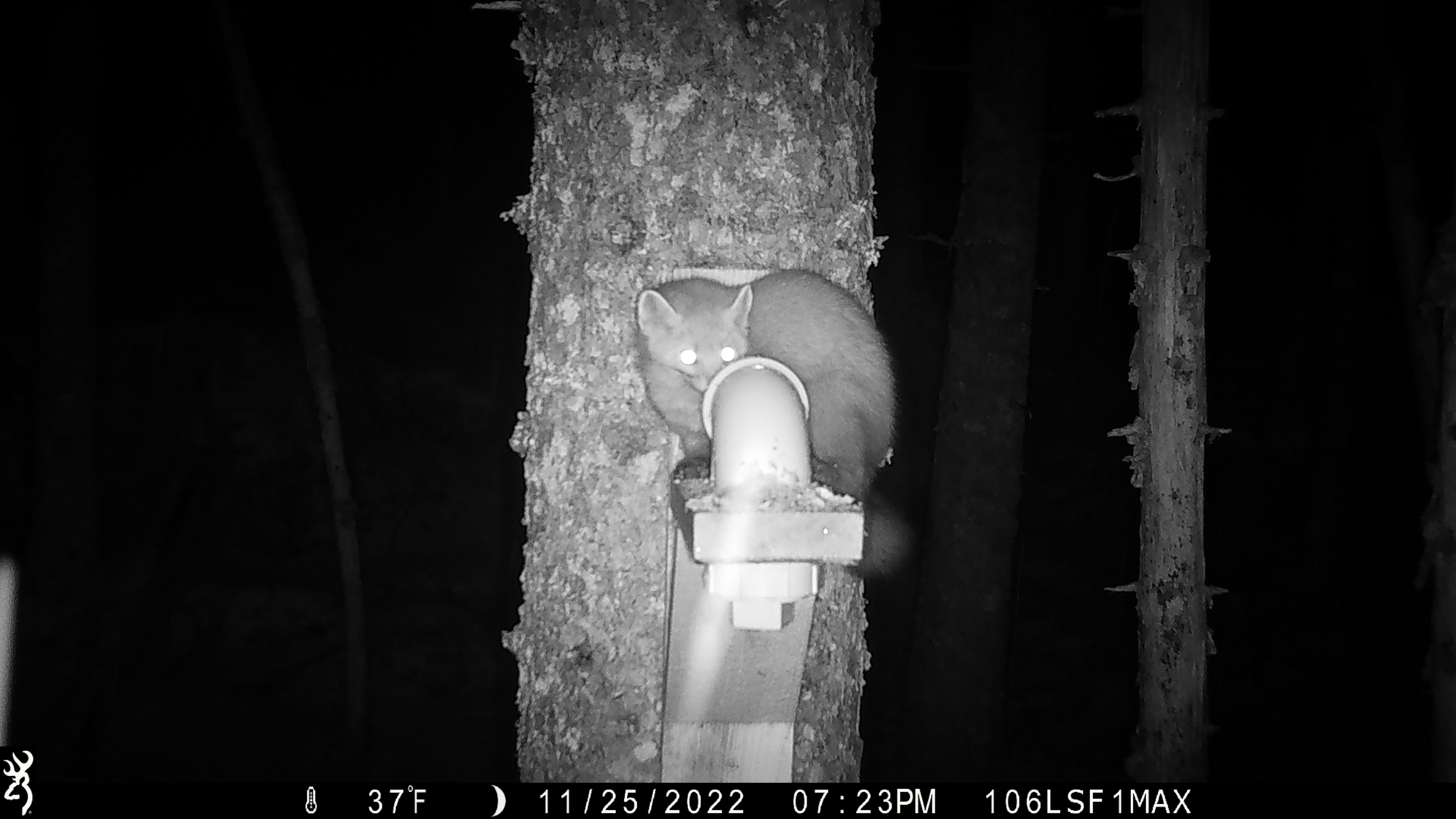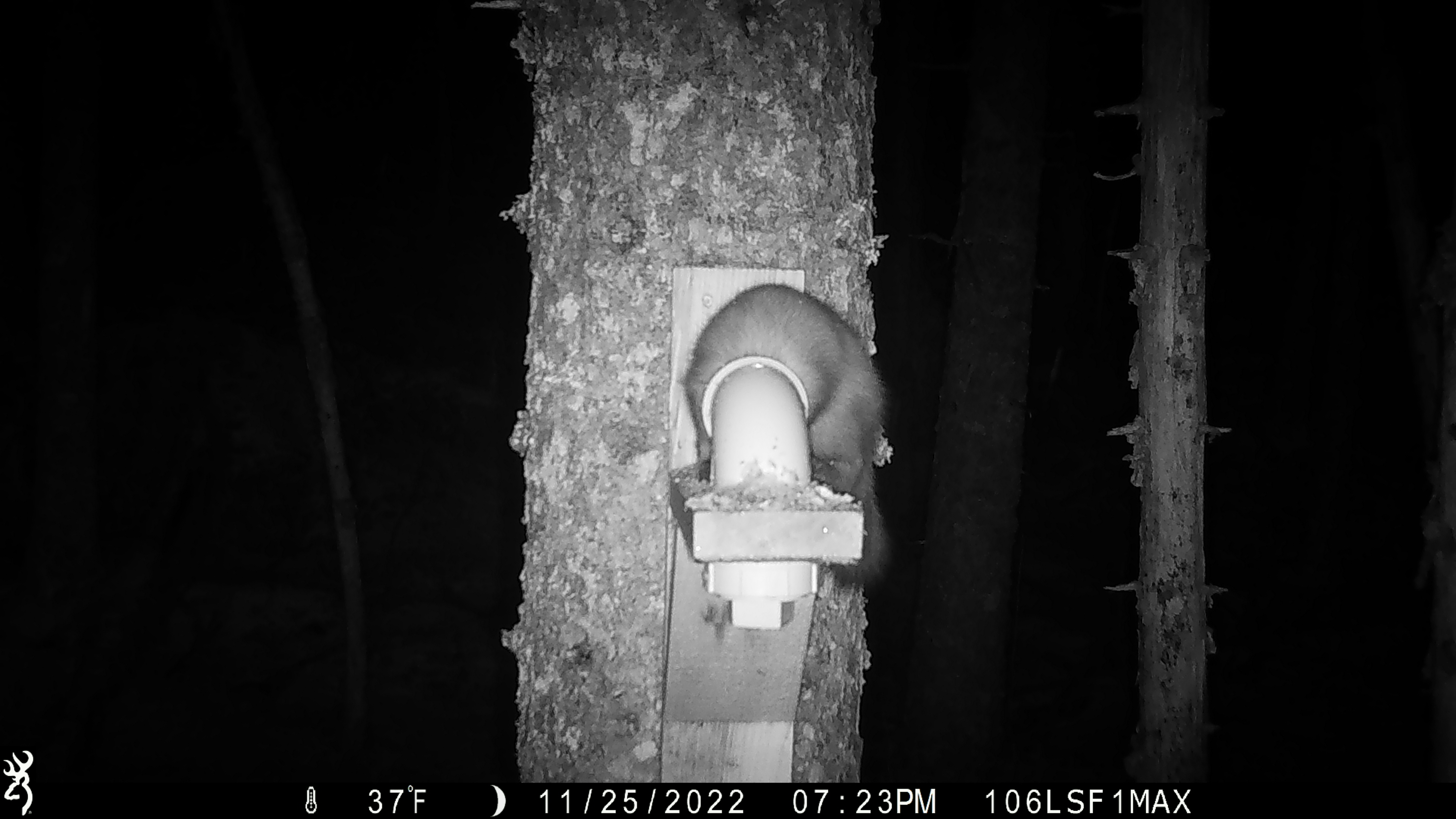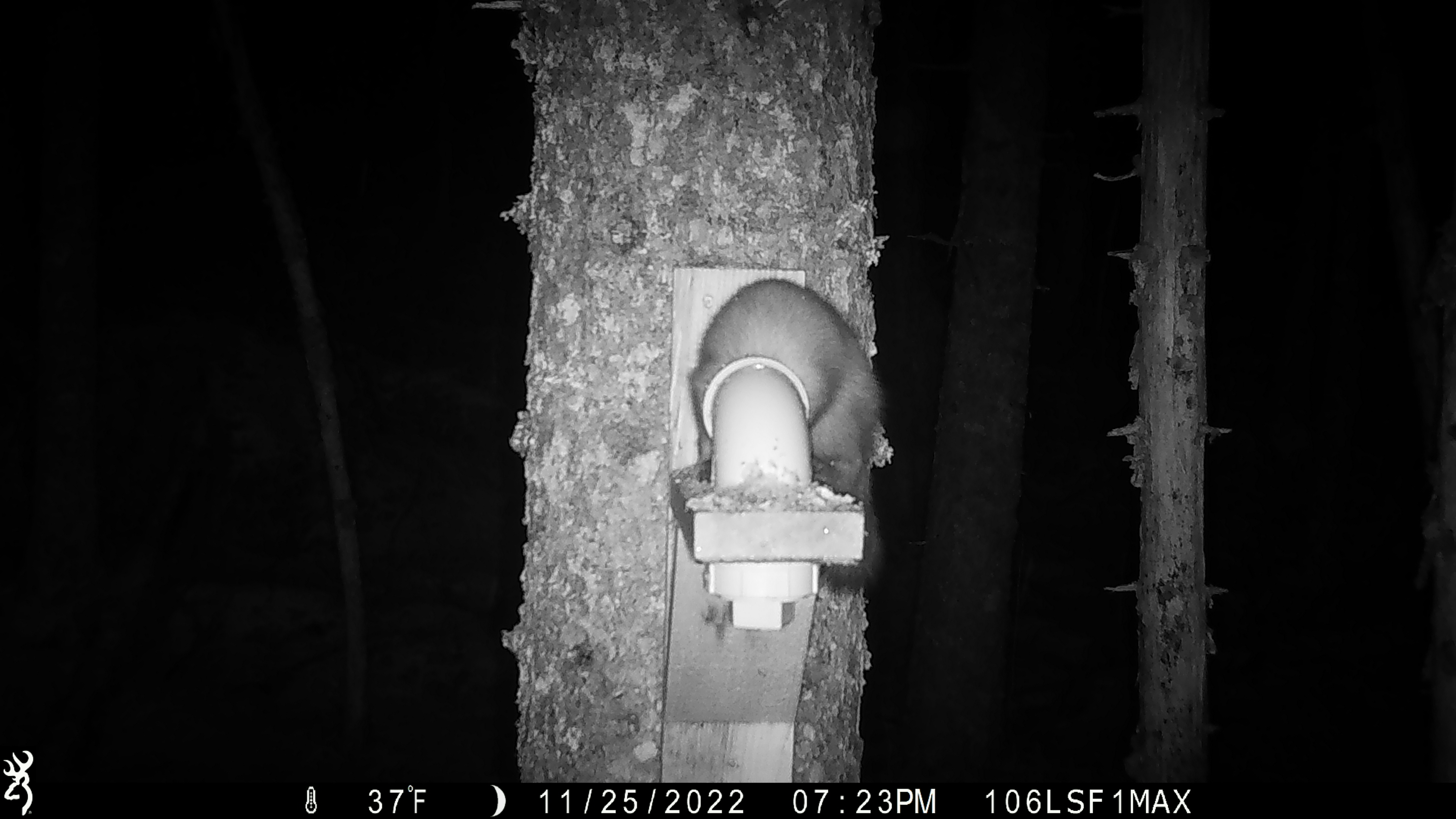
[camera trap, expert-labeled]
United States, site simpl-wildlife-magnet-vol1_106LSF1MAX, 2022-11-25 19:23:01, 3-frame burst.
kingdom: Animalia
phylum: Chordata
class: Mammalia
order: Carnivora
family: Mustelidae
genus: Martes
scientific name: Martes americana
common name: american marten